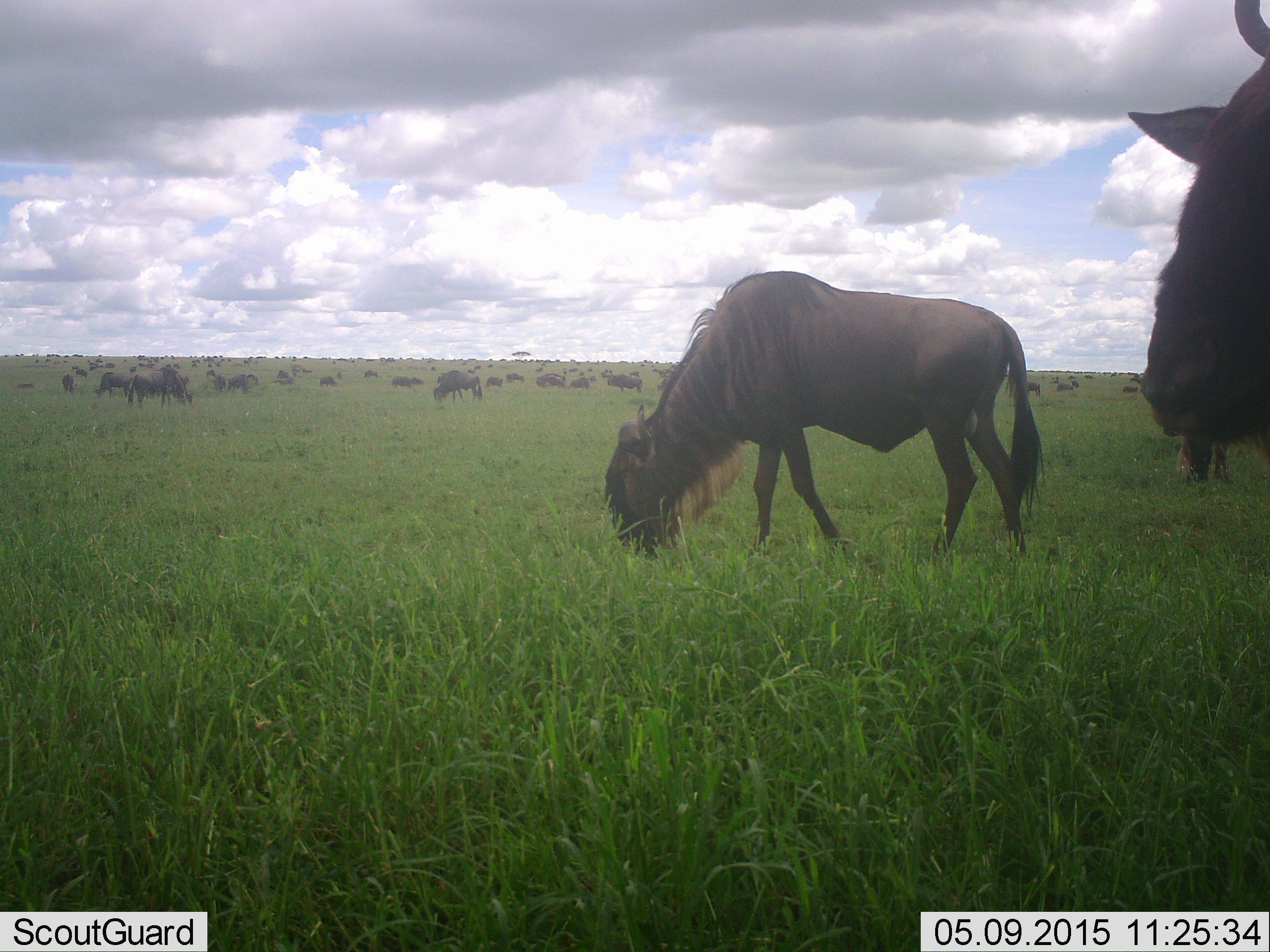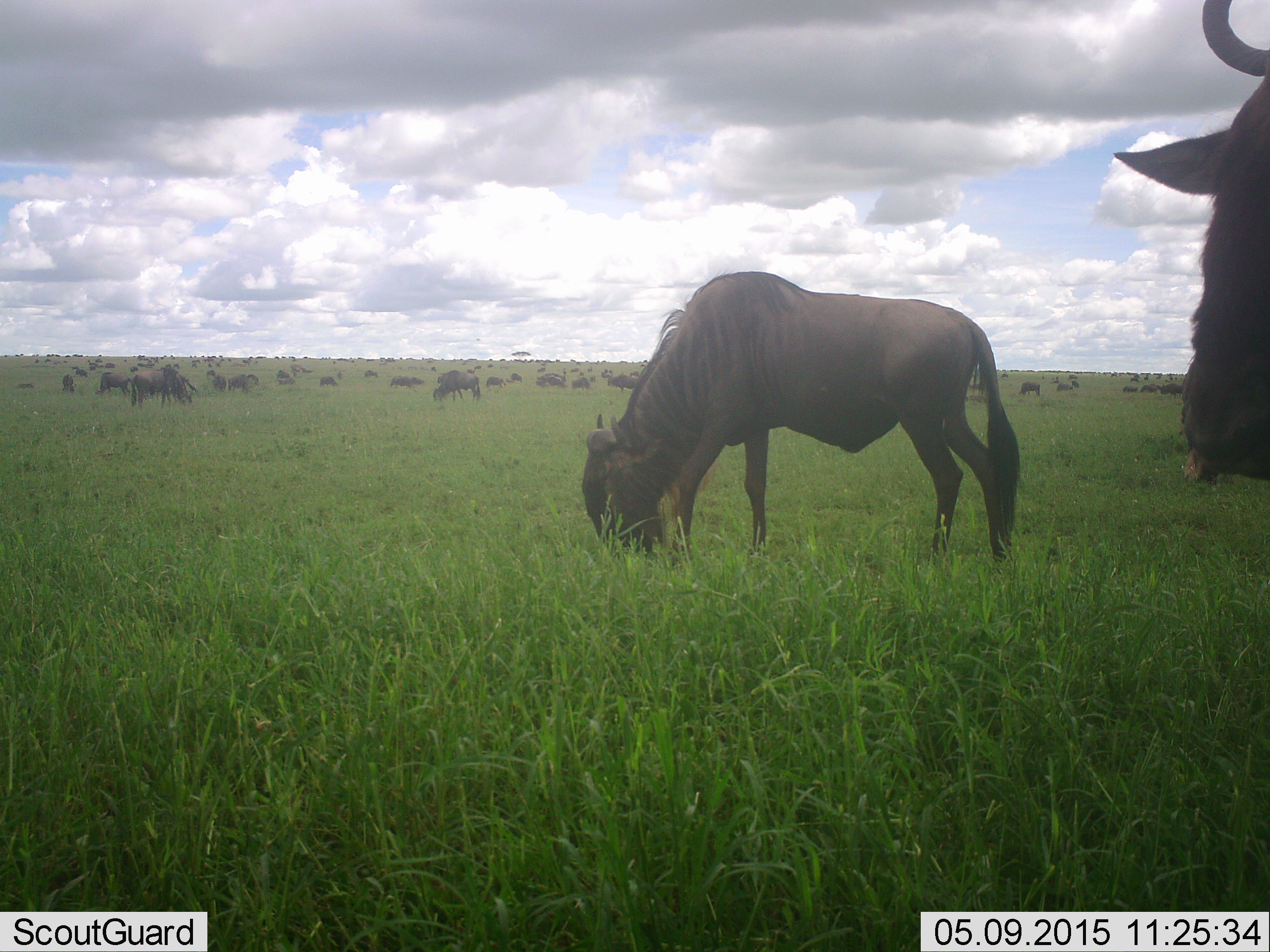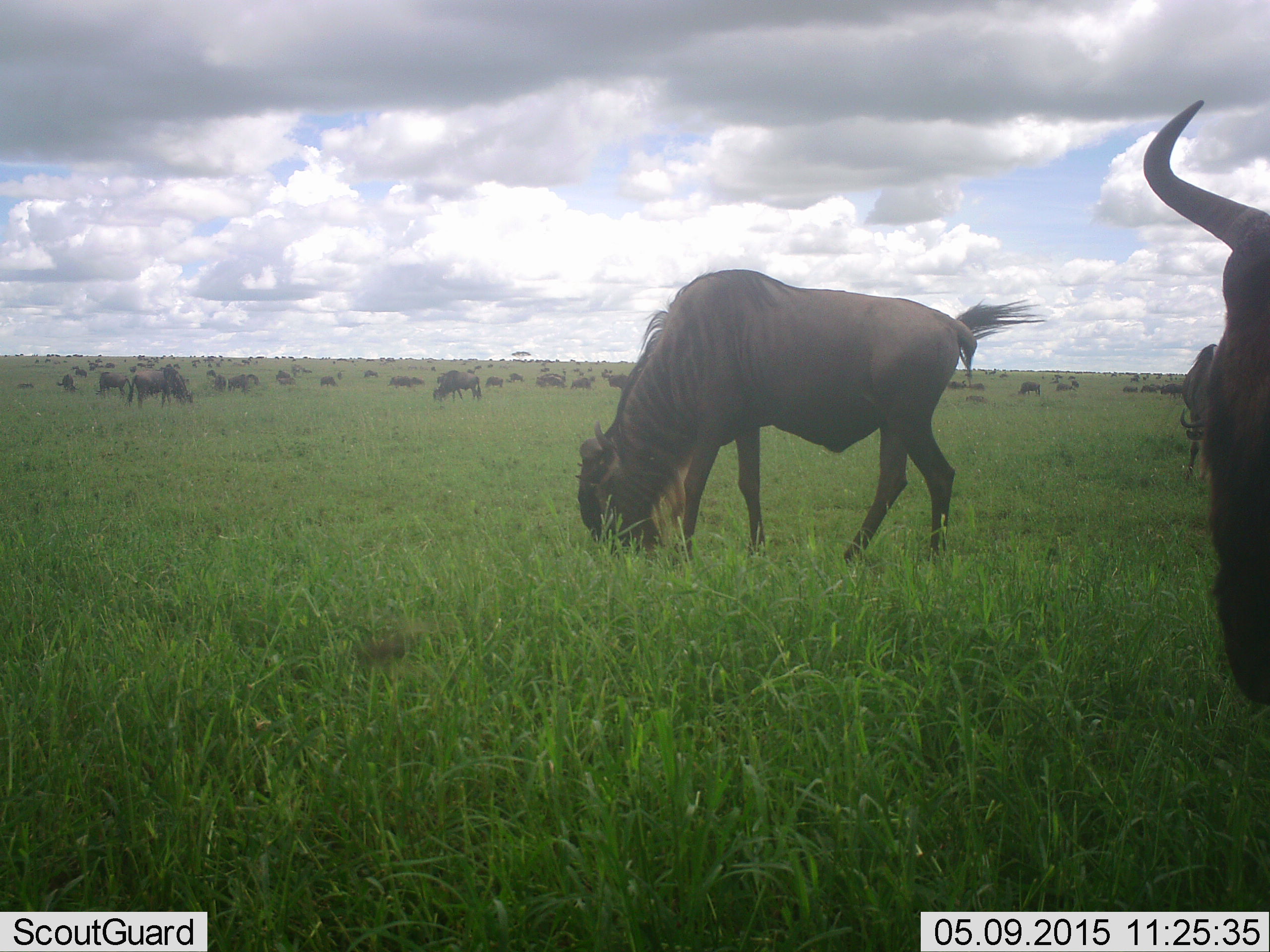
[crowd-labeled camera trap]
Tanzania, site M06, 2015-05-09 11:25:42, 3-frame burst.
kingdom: Animalia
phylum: Chordata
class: Mammalia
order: Artiodactyla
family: Bovidae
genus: Connochaetes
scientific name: Connochaetes taurinus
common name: blue wildebeest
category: wildebeest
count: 51+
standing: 70%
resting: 10%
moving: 30%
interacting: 0%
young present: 0%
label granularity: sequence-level